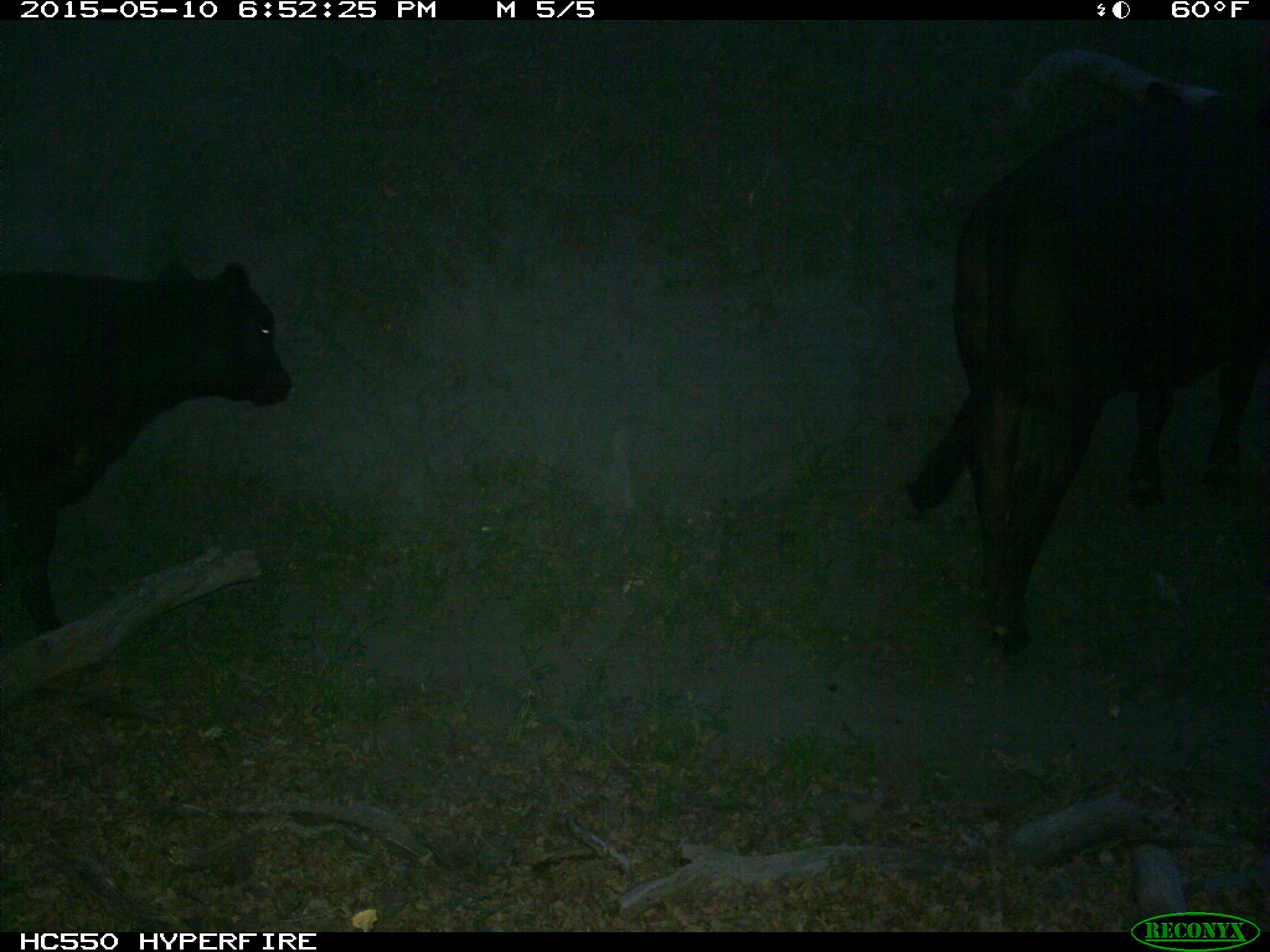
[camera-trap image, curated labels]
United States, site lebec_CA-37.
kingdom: Animalia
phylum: Chordata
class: Mammalia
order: Artiodactyla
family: Bovidae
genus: Bos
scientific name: Bos taurus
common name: domestic cow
Bos taurus (domestic cow).